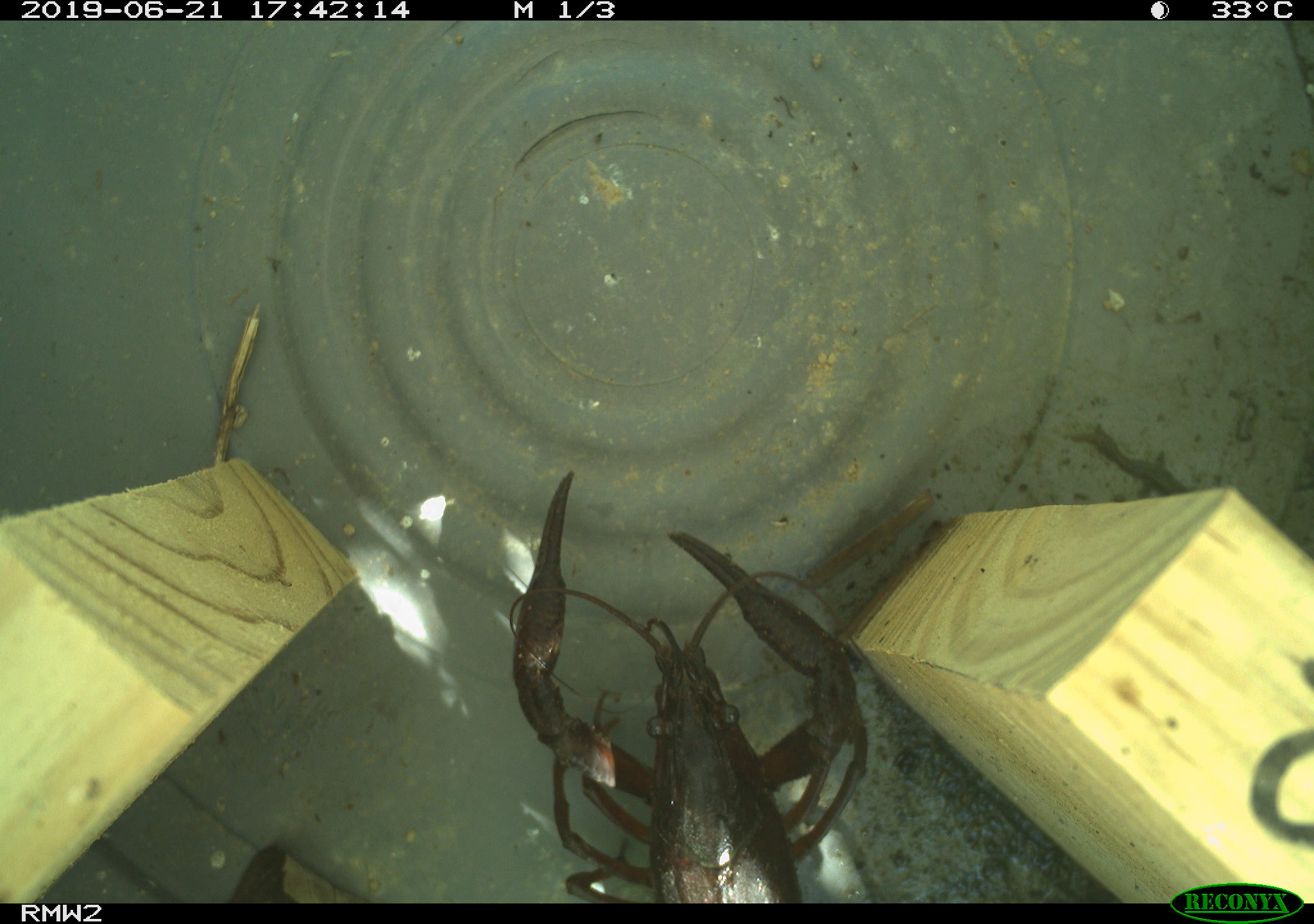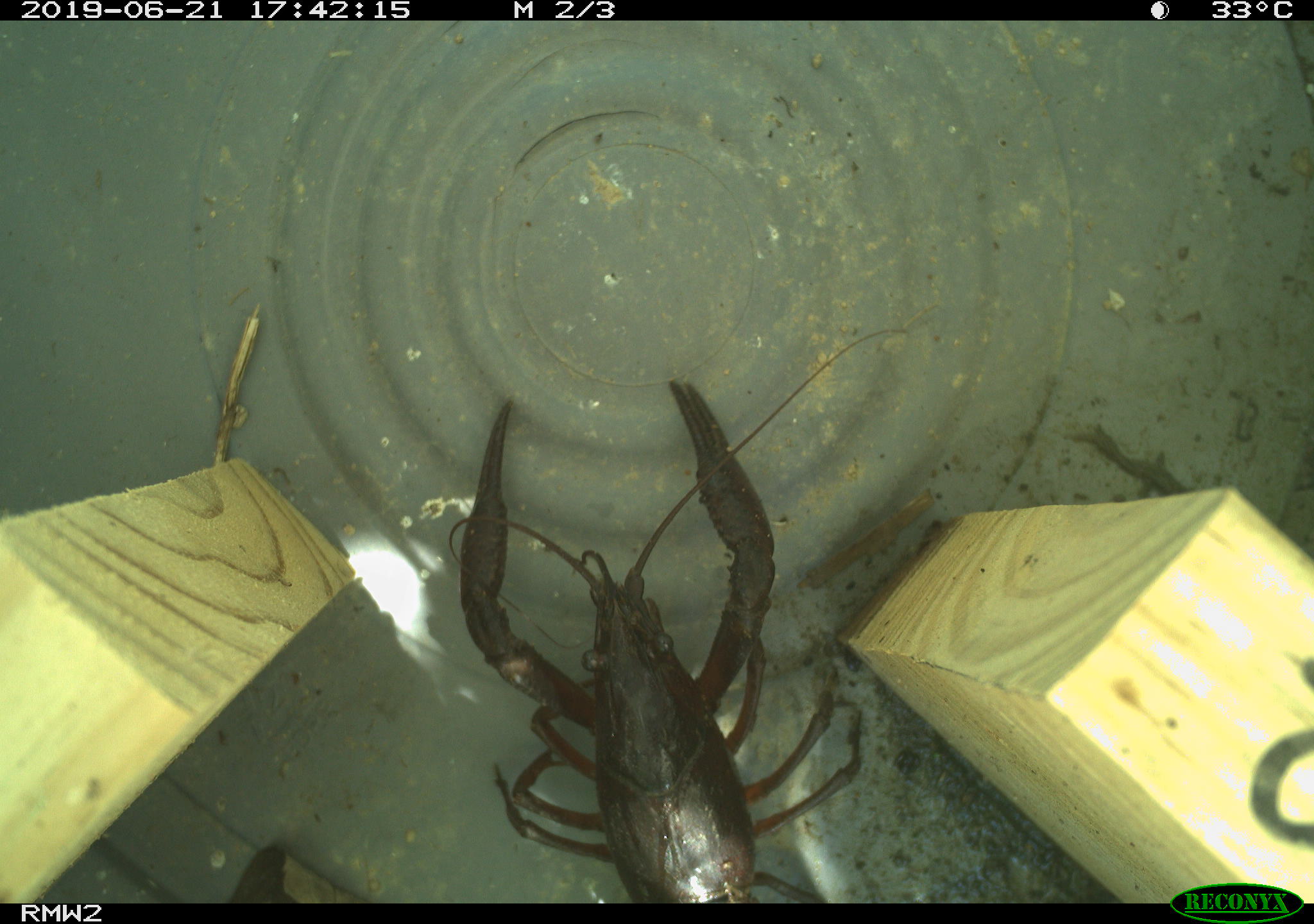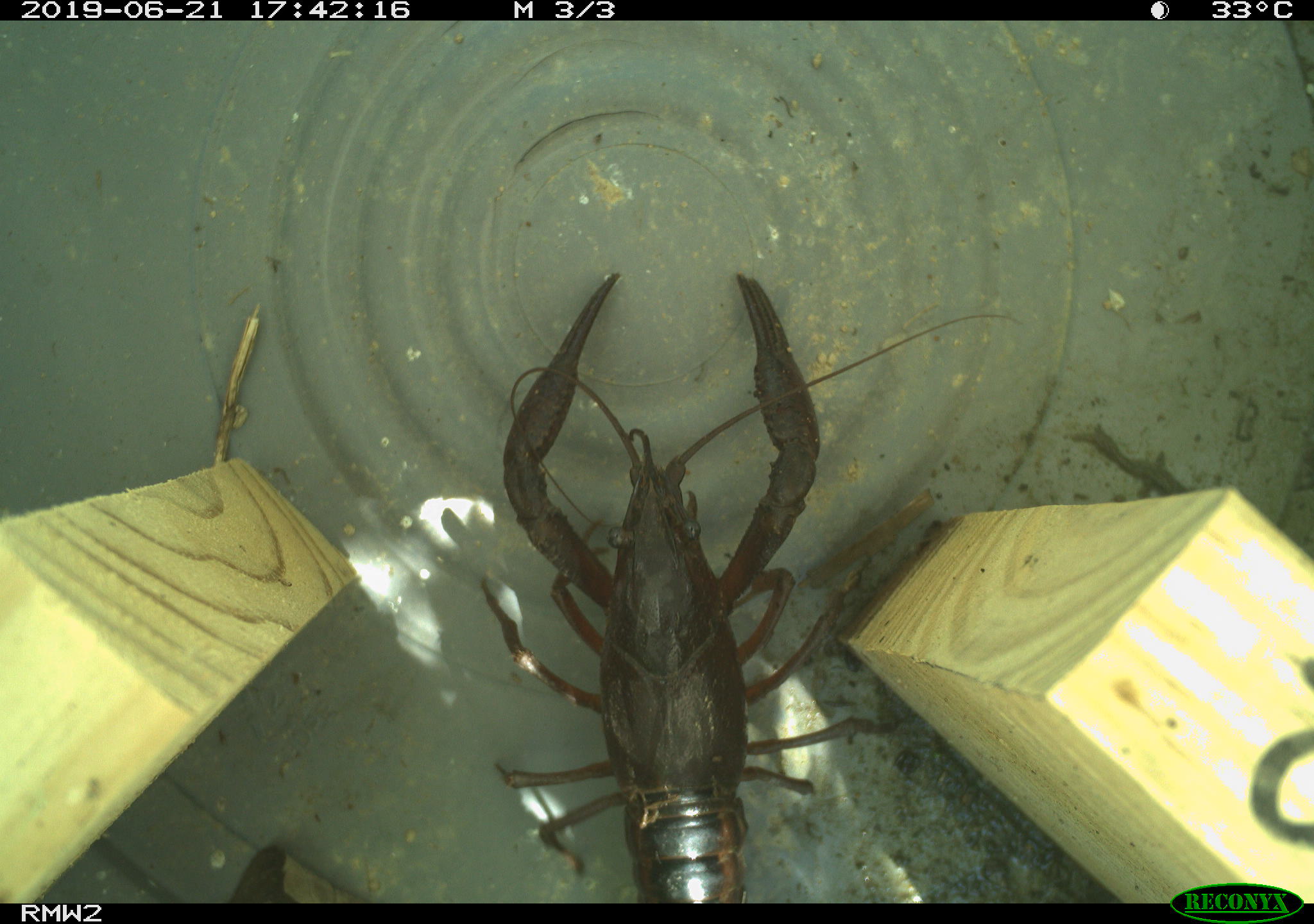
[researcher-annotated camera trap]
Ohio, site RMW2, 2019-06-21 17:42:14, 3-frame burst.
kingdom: Animalia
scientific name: Animalia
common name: animal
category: invertebrate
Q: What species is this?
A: Invertebrate (animal) (Animalia).